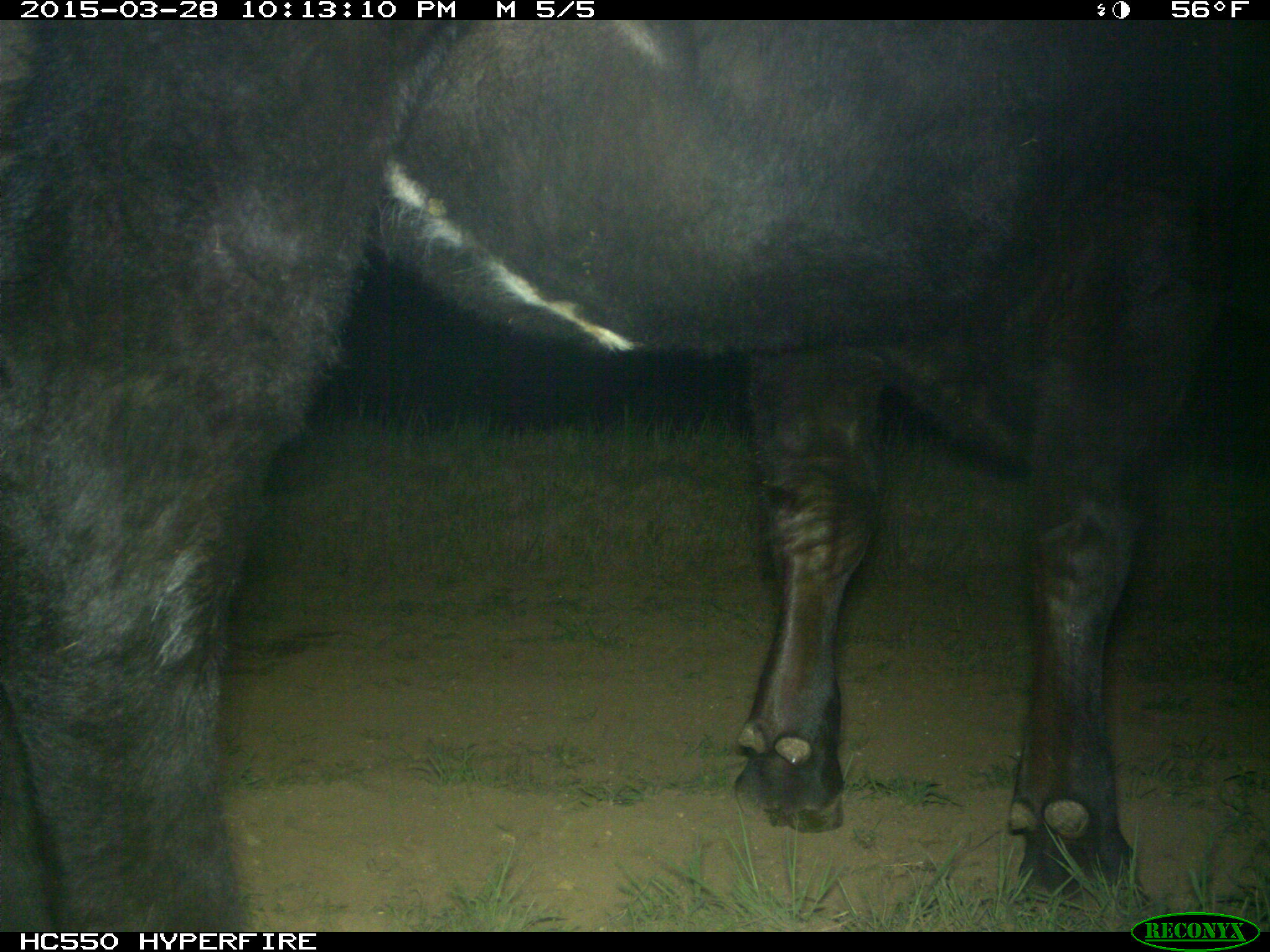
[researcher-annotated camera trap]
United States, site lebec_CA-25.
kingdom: Animalia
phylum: Chordata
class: Mammalia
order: Artiodactyla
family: Bovidae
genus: Bos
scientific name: Bos taurus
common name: domestic cow